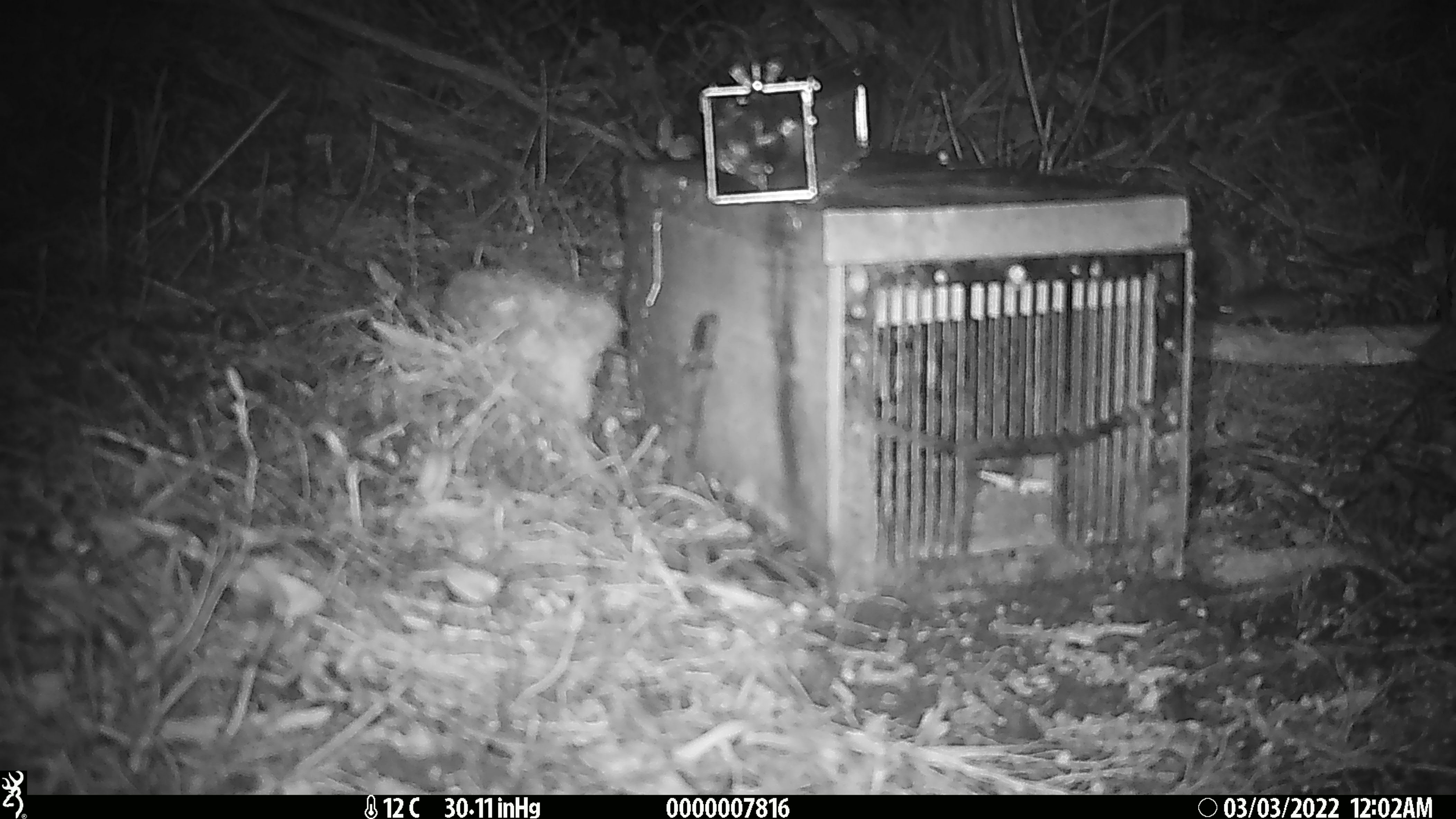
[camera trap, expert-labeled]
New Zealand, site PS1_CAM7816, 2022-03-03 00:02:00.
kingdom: Animalia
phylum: Chordata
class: Mammalia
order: Rodentia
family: Muridae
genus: Mus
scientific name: Mus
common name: mouse